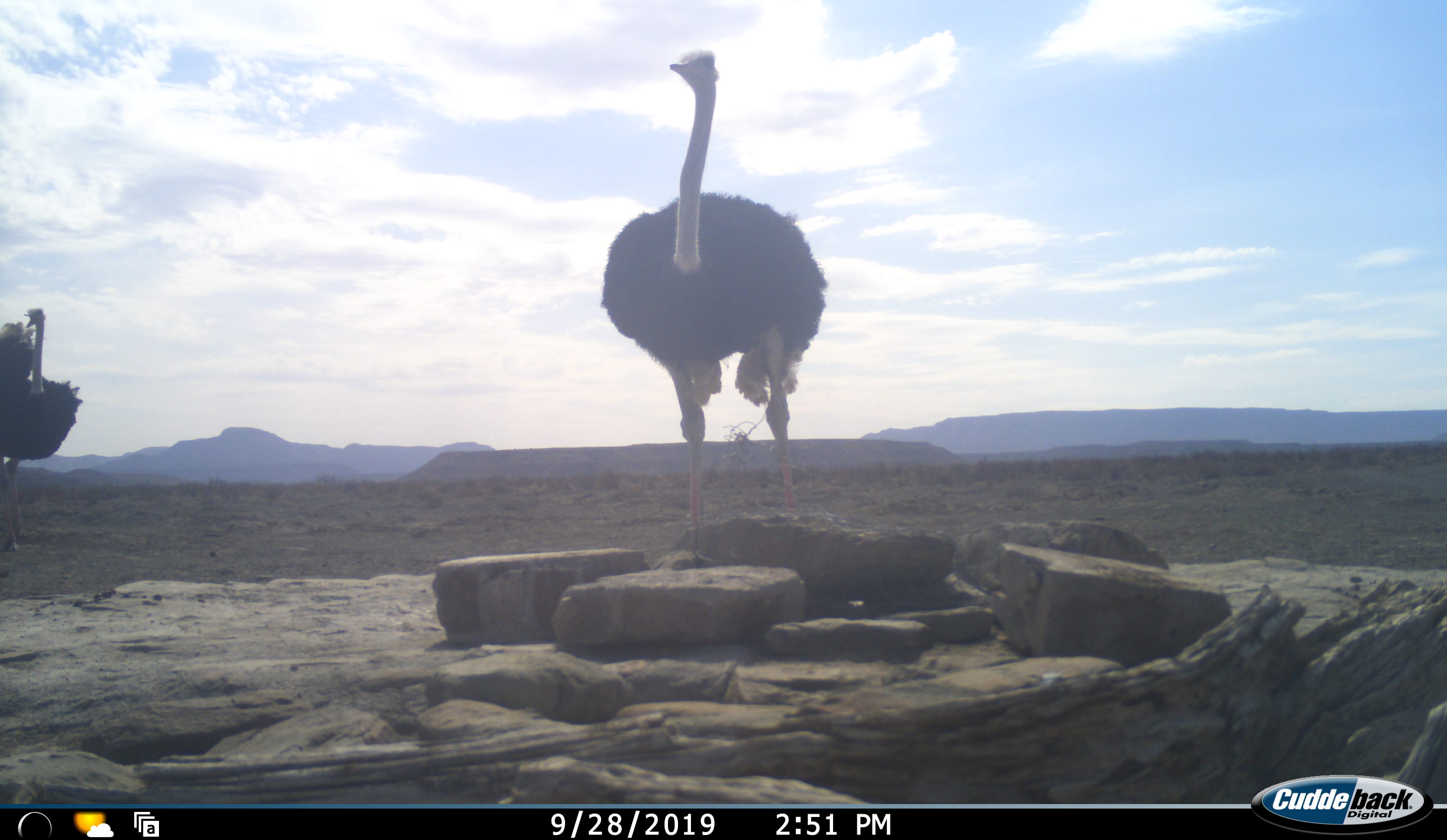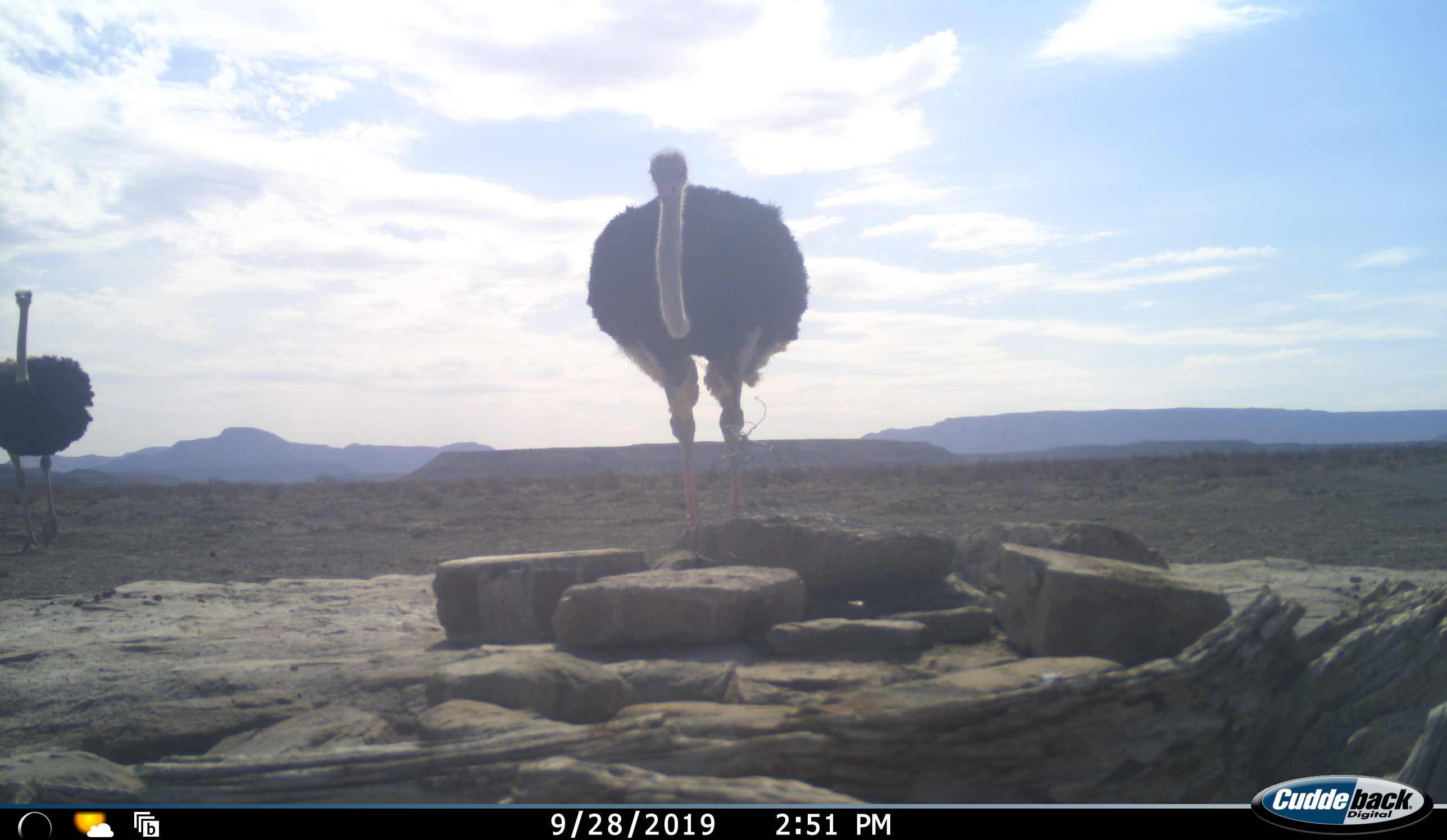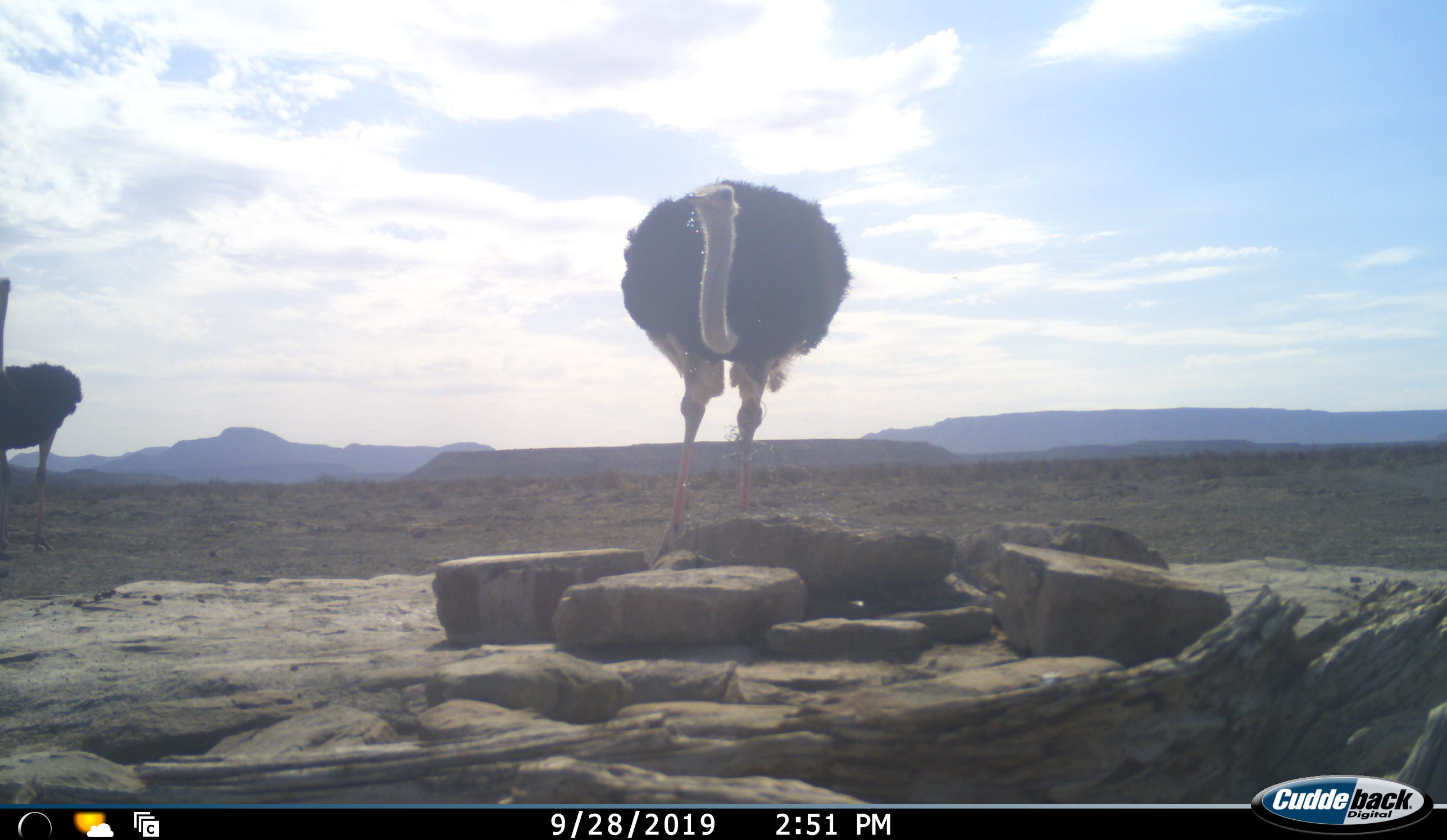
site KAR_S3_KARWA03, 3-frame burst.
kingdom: Animalia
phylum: Chordata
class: Aves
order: Struthioniformes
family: Struthionidae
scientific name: Struthionidae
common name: ostrich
Ostrich (Struthionidae), count 2. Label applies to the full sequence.